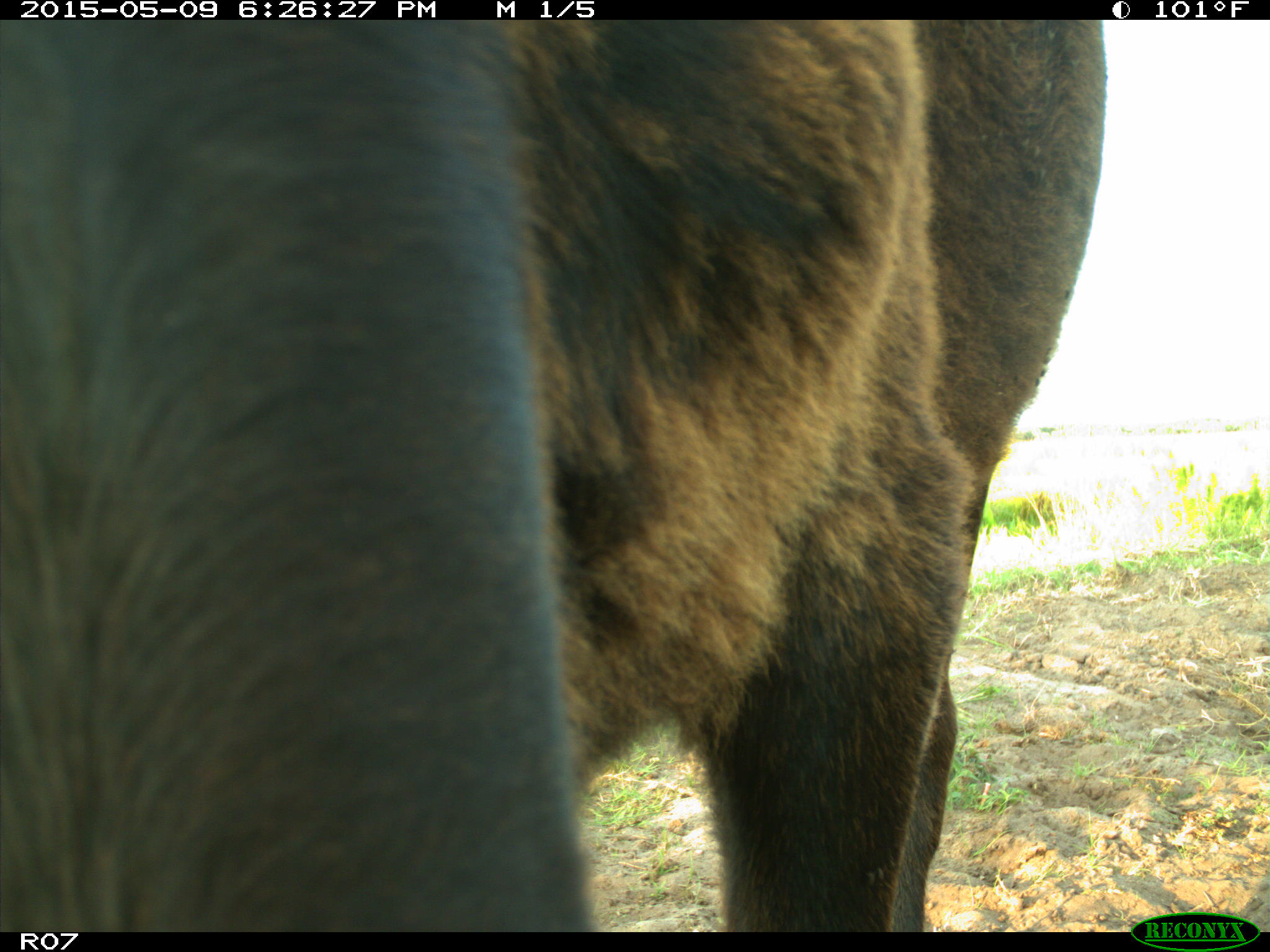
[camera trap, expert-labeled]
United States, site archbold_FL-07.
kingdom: Animalia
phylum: Chordata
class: Mammalia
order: Artiodactyla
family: Bovidae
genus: Bos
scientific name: Bos taurus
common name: domestic cow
Bos taurus (domestic cow).